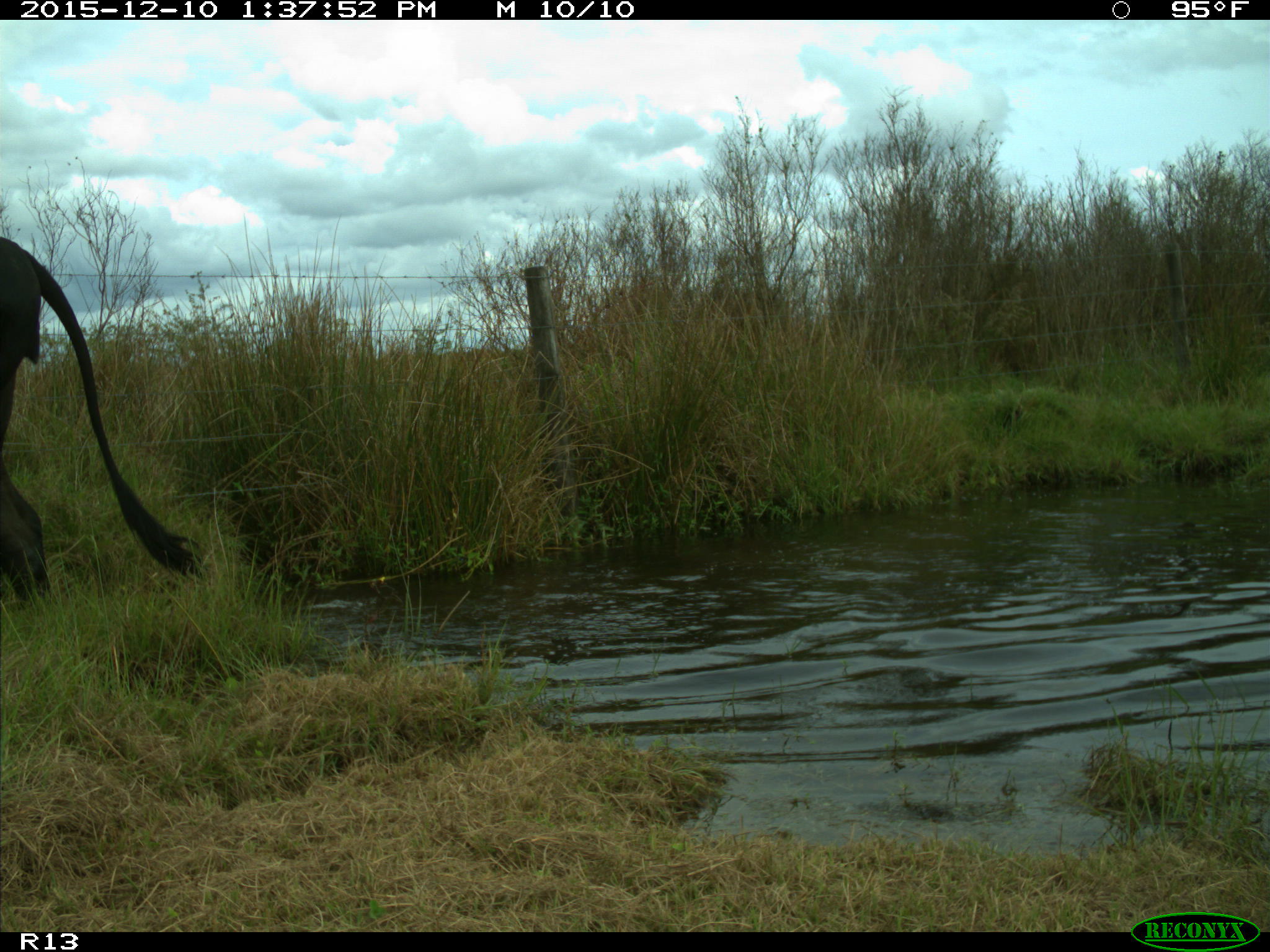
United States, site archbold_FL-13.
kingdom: Animalia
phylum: Chordata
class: Mammalia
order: Artiodactyla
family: Bovidae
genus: Bos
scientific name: Bos taurus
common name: domestic cow